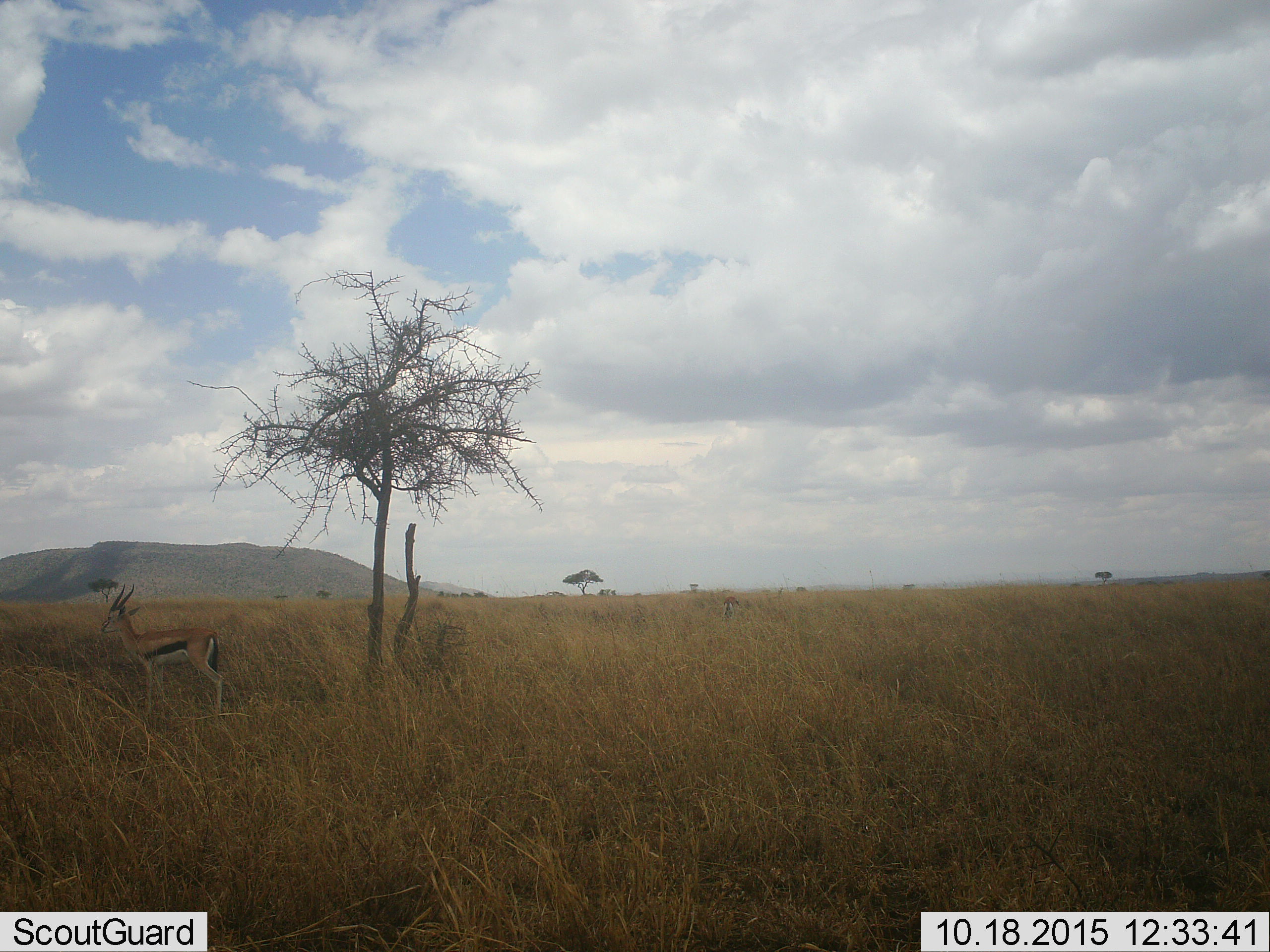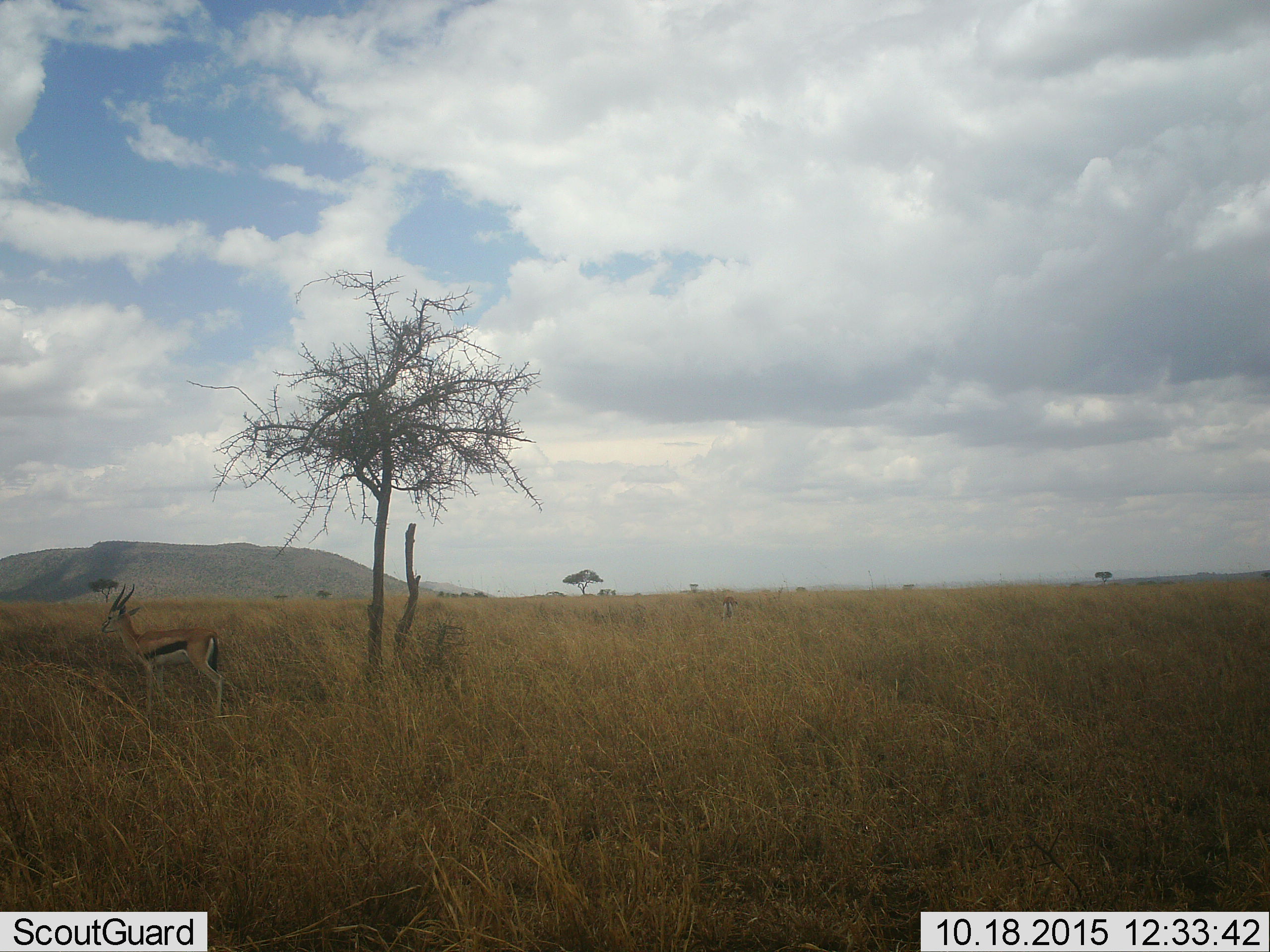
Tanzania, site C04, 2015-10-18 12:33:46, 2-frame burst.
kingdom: Animalia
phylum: Chordata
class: Mammalia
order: Artiodactyla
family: Bovidae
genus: Eudorcas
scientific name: Eudorcas thomsonii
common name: thomson's gazelle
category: gazellethomsons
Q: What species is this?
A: Gazellethomsons (thomson's gazelle) (Eudorcas thomsonii).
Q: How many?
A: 1.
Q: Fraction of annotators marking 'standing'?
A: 100%.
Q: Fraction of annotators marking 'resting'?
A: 0%.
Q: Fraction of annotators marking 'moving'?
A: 0%.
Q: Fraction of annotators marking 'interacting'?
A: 0%.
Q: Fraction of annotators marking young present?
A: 0%.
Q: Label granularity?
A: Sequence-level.